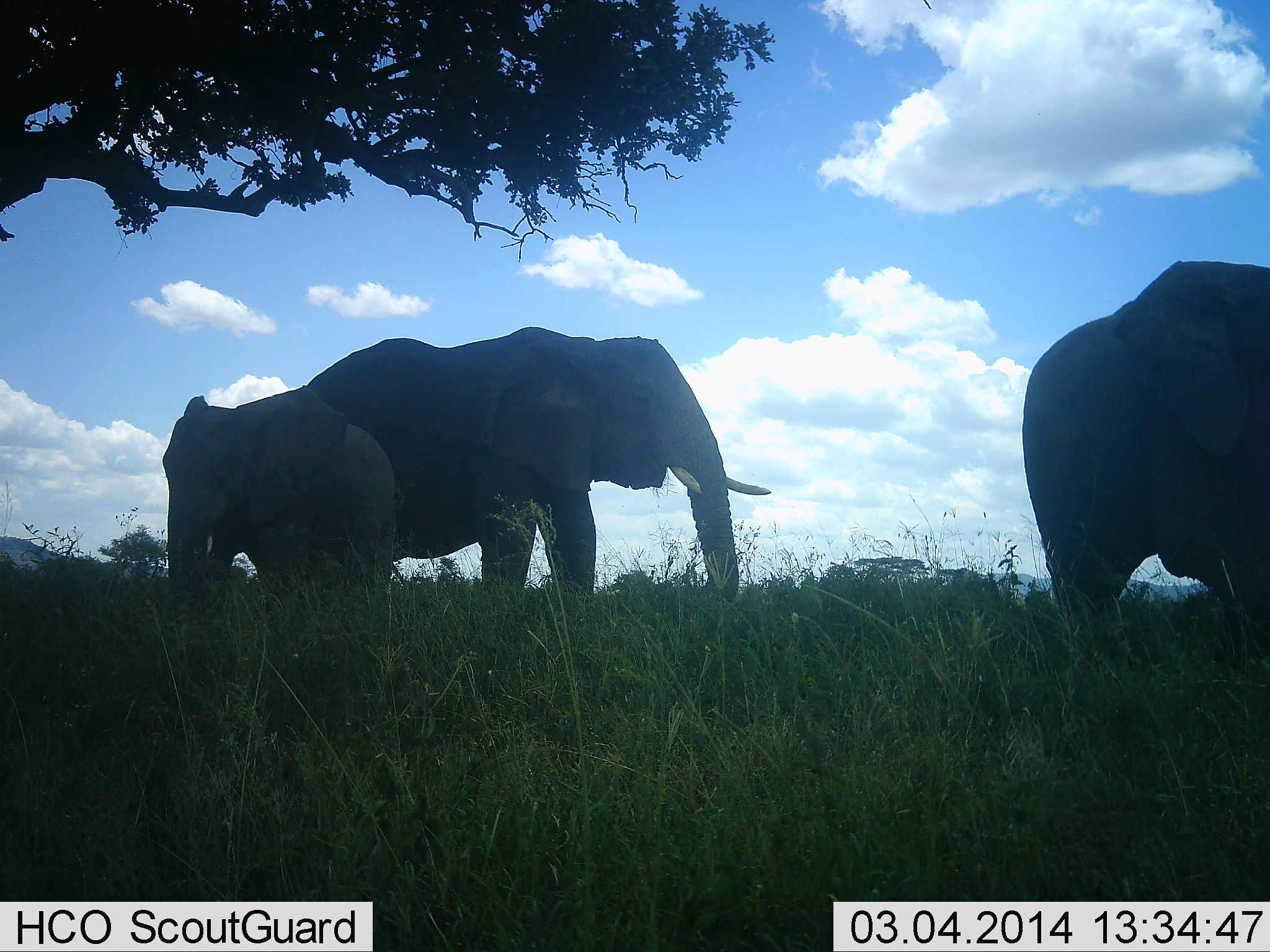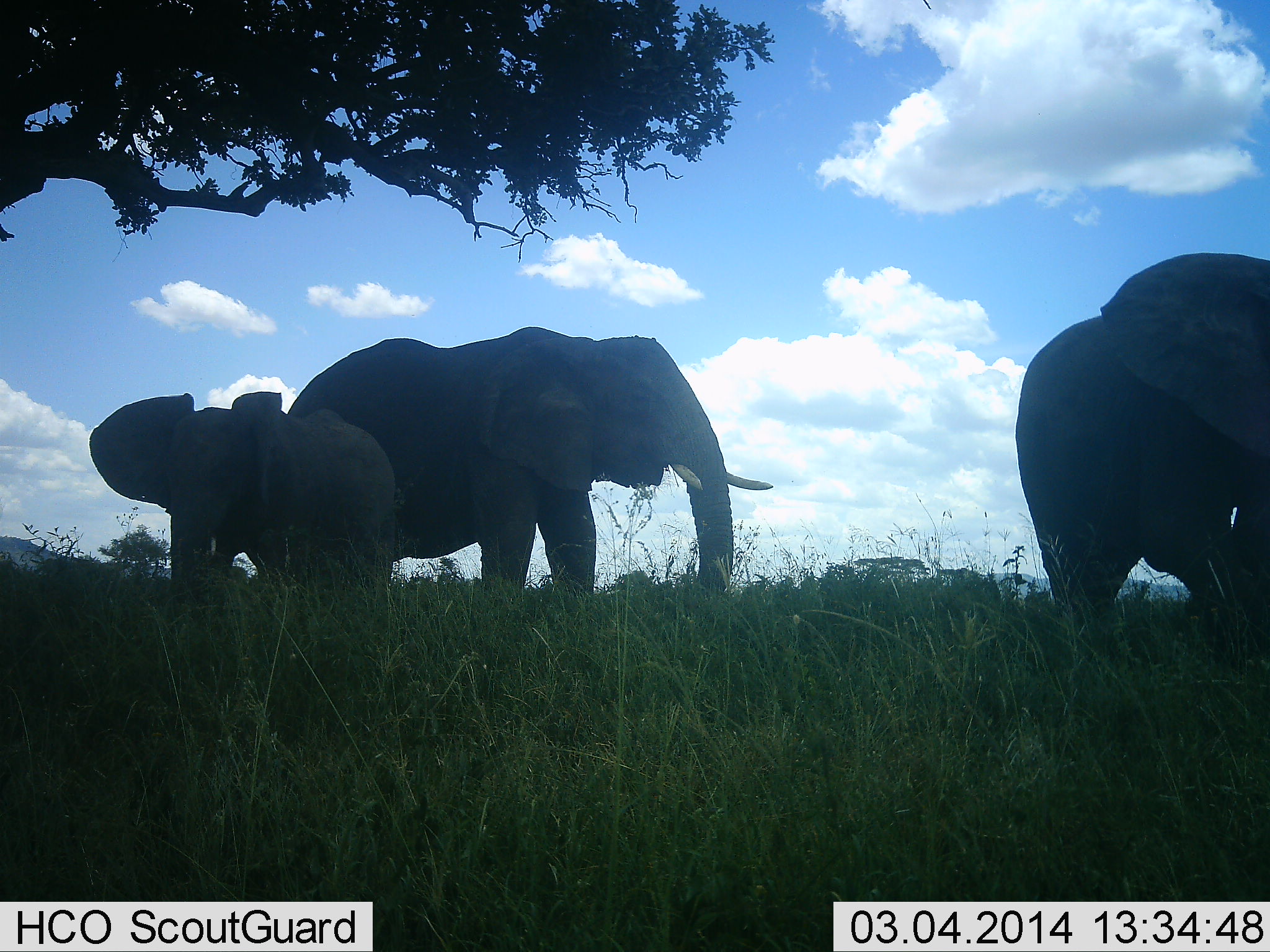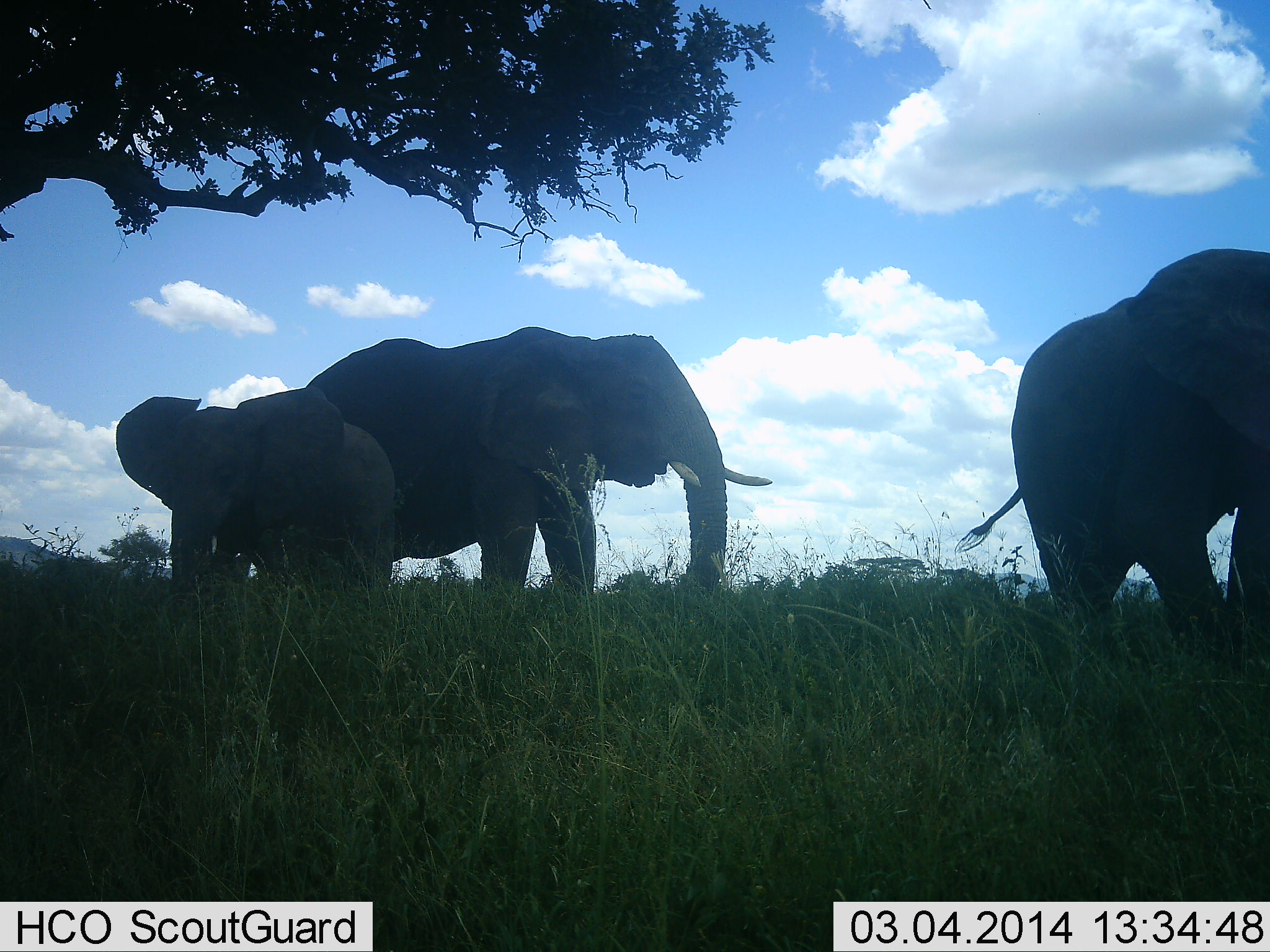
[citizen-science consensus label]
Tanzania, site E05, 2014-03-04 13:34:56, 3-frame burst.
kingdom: Animalia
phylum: Chordata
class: Mammalia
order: Proboscidea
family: Elephantidae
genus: Loxodonta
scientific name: Loxodonta africana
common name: african bush elephant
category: elephant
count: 3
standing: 100%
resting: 0%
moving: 10%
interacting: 0%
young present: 80%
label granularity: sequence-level